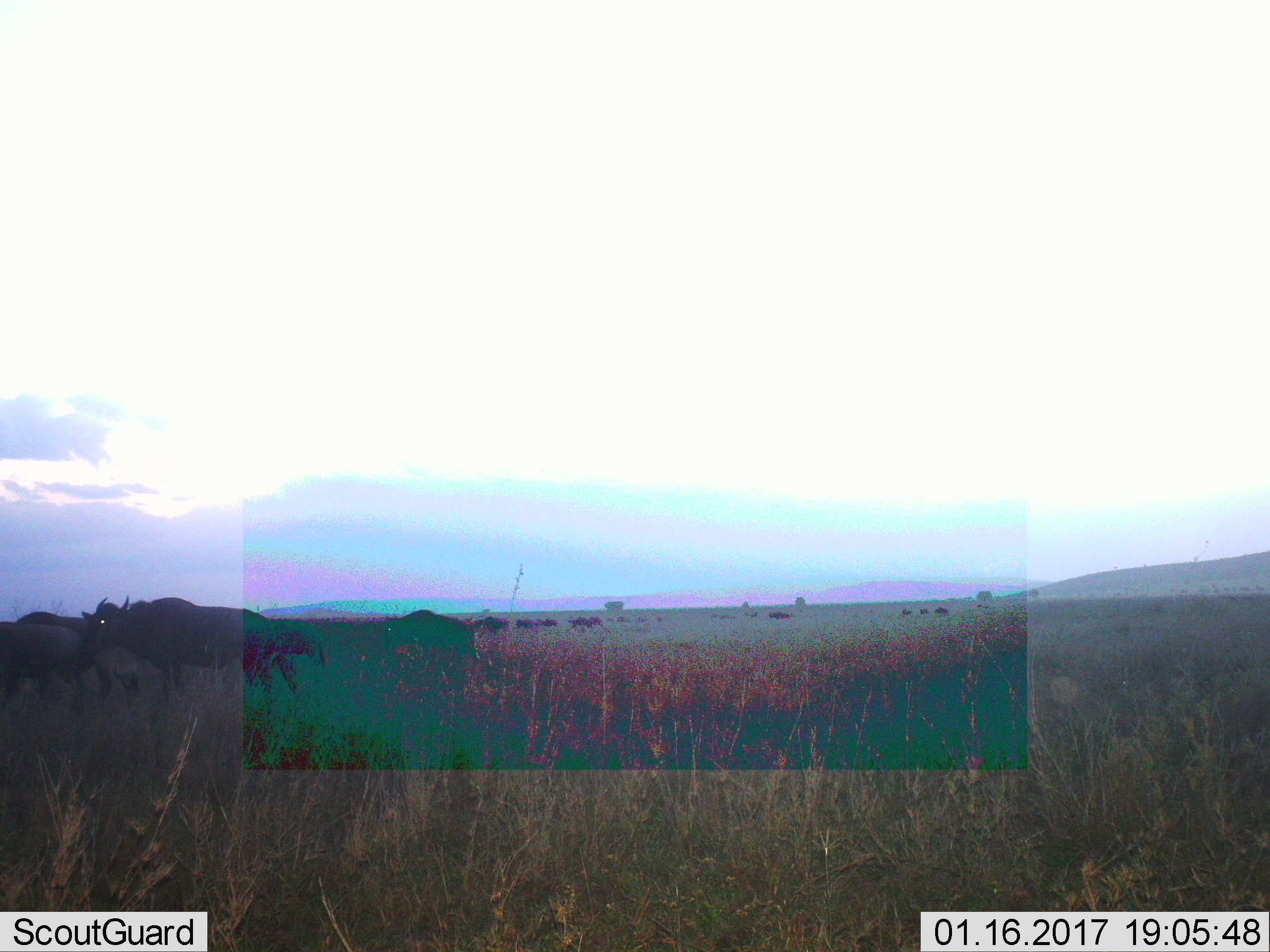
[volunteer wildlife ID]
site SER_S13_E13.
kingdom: Animalia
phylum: Chordata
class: Mammalia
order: Artiodactyla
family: Bovidae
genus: Connochaetes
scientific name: Connochaetes taurinus taurinus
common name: blue wildebeest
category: wildebeestblue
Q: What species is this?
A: Wildebeestblue (blue wildebeest) (Connochaetes taurinus taurinus).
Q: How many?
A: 11-50.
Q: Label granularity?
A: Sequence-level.